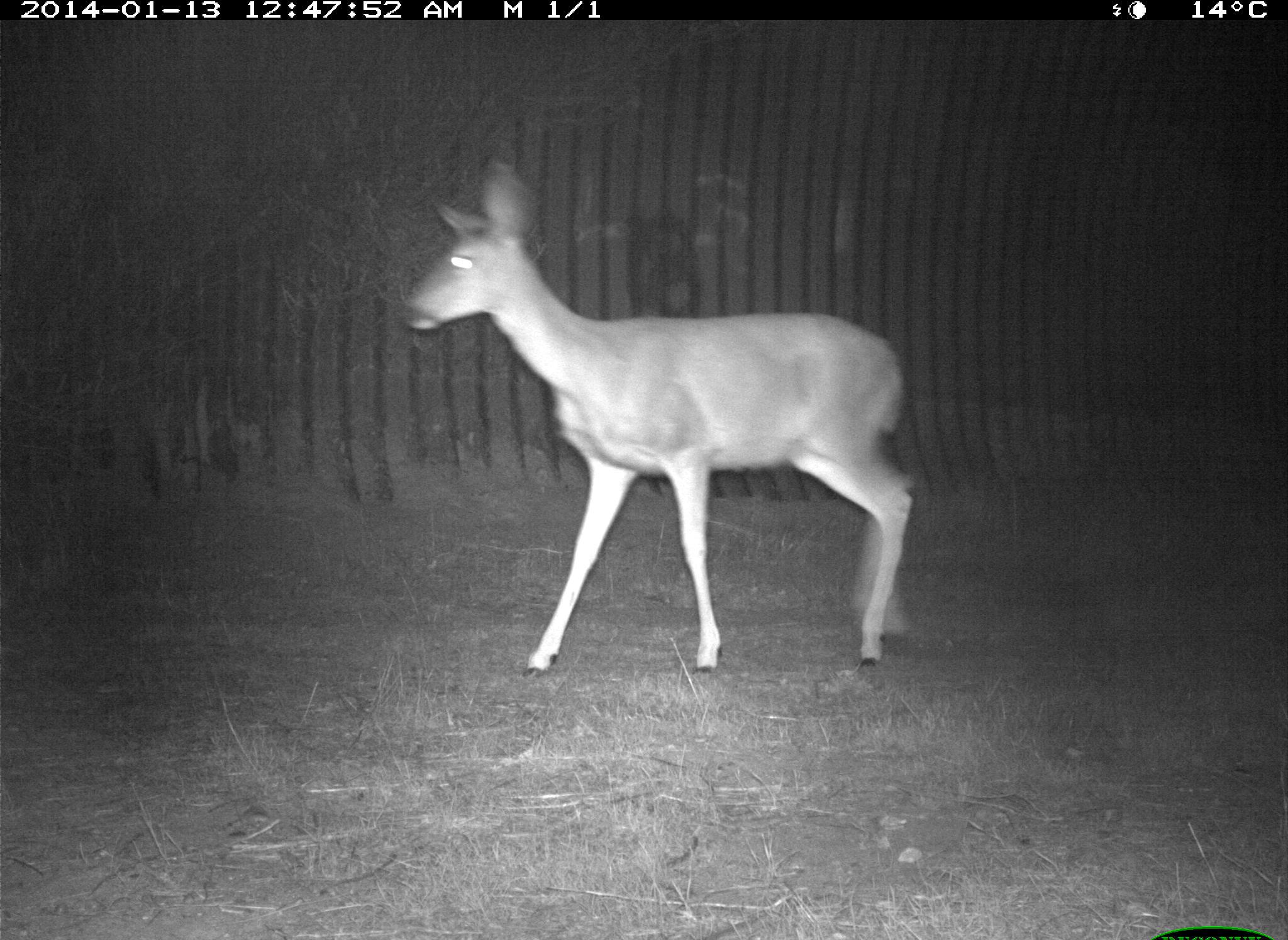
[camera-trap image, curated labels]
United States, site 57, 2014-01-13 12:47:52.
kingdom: Animalia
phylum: Chordata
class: Mammalia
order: Artiodactyla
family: Cervidae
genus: Odocoileus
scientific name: Odocoileus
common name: deer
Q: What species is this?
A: Deer (Odocoileus).